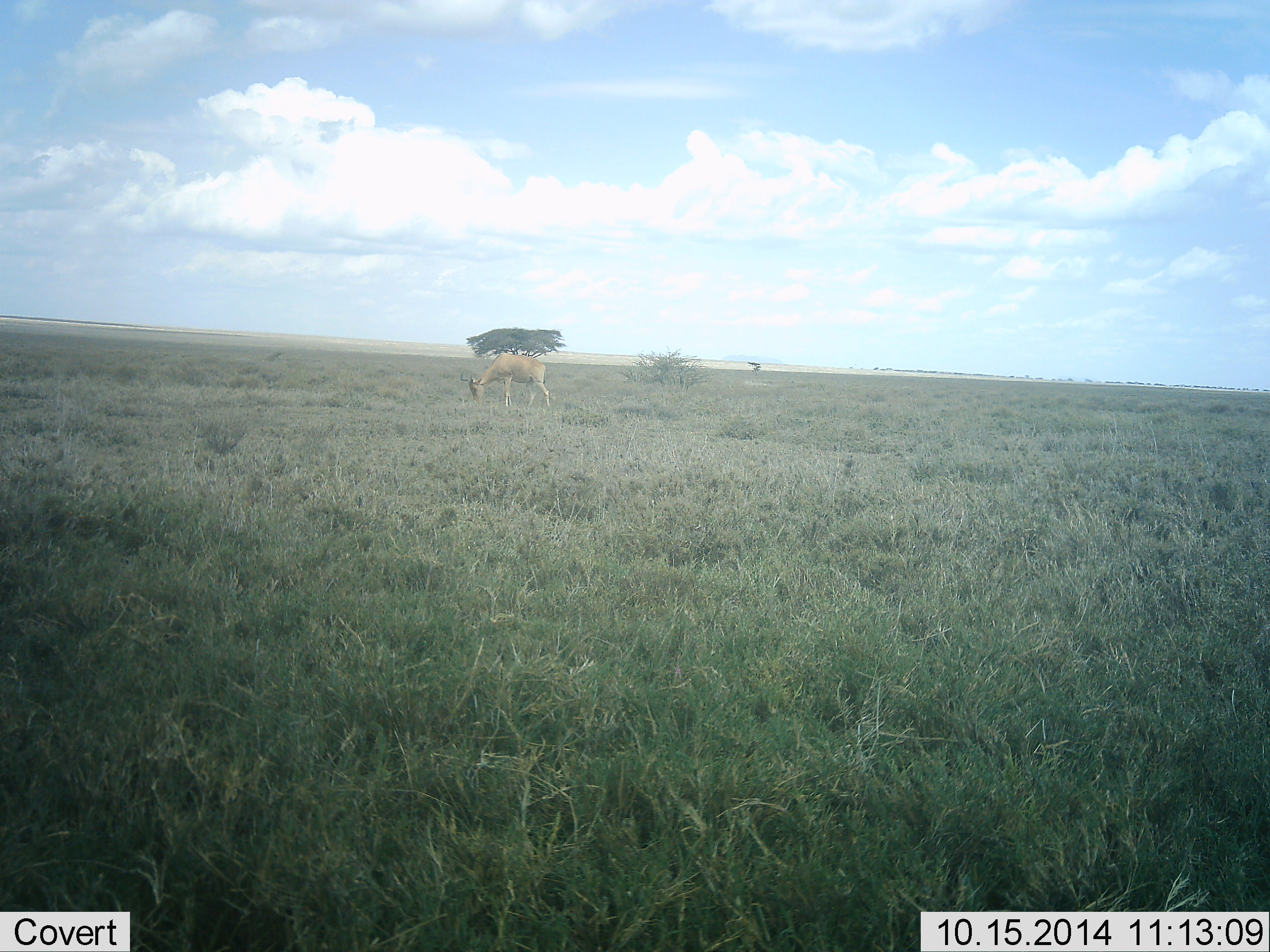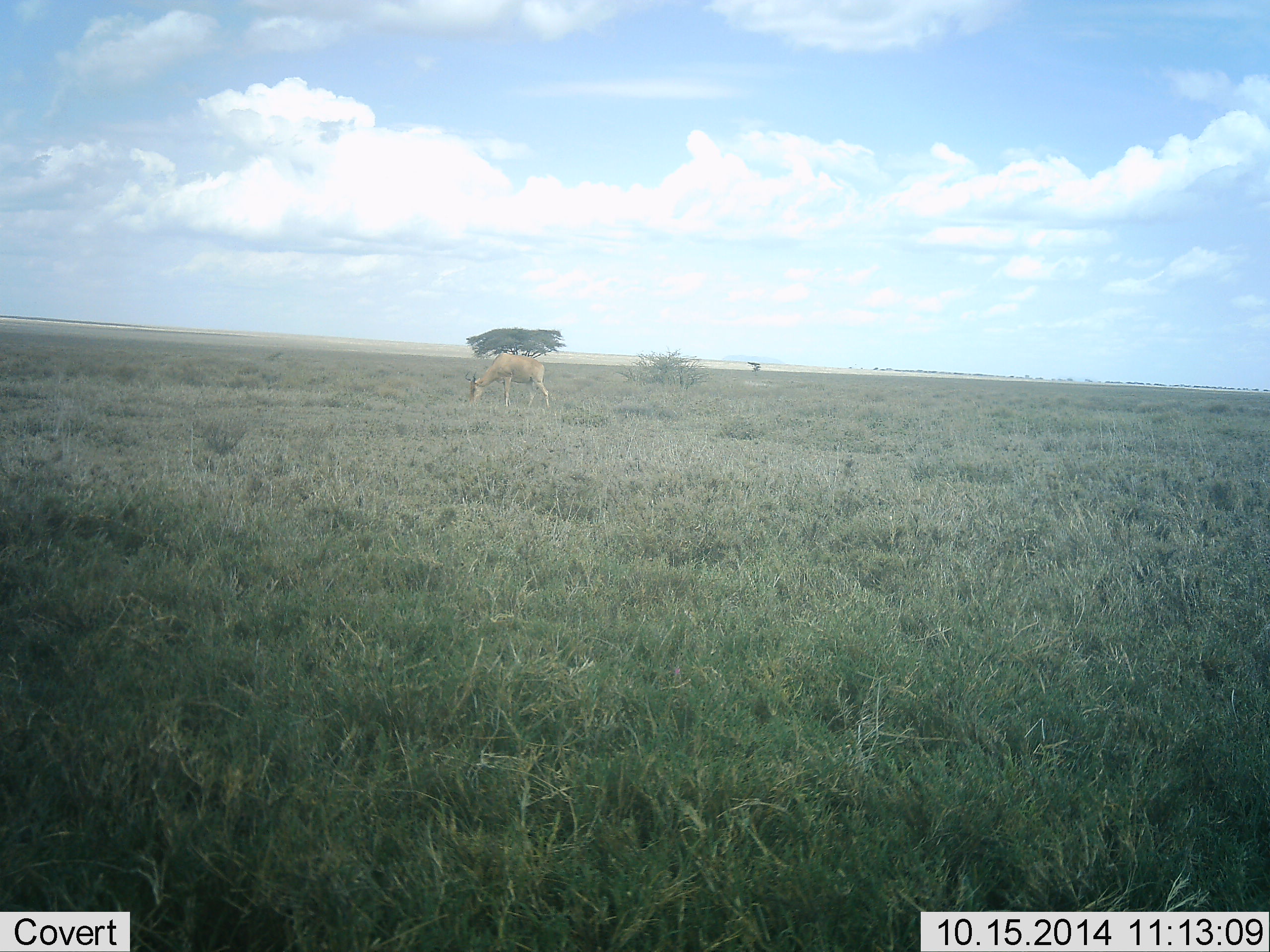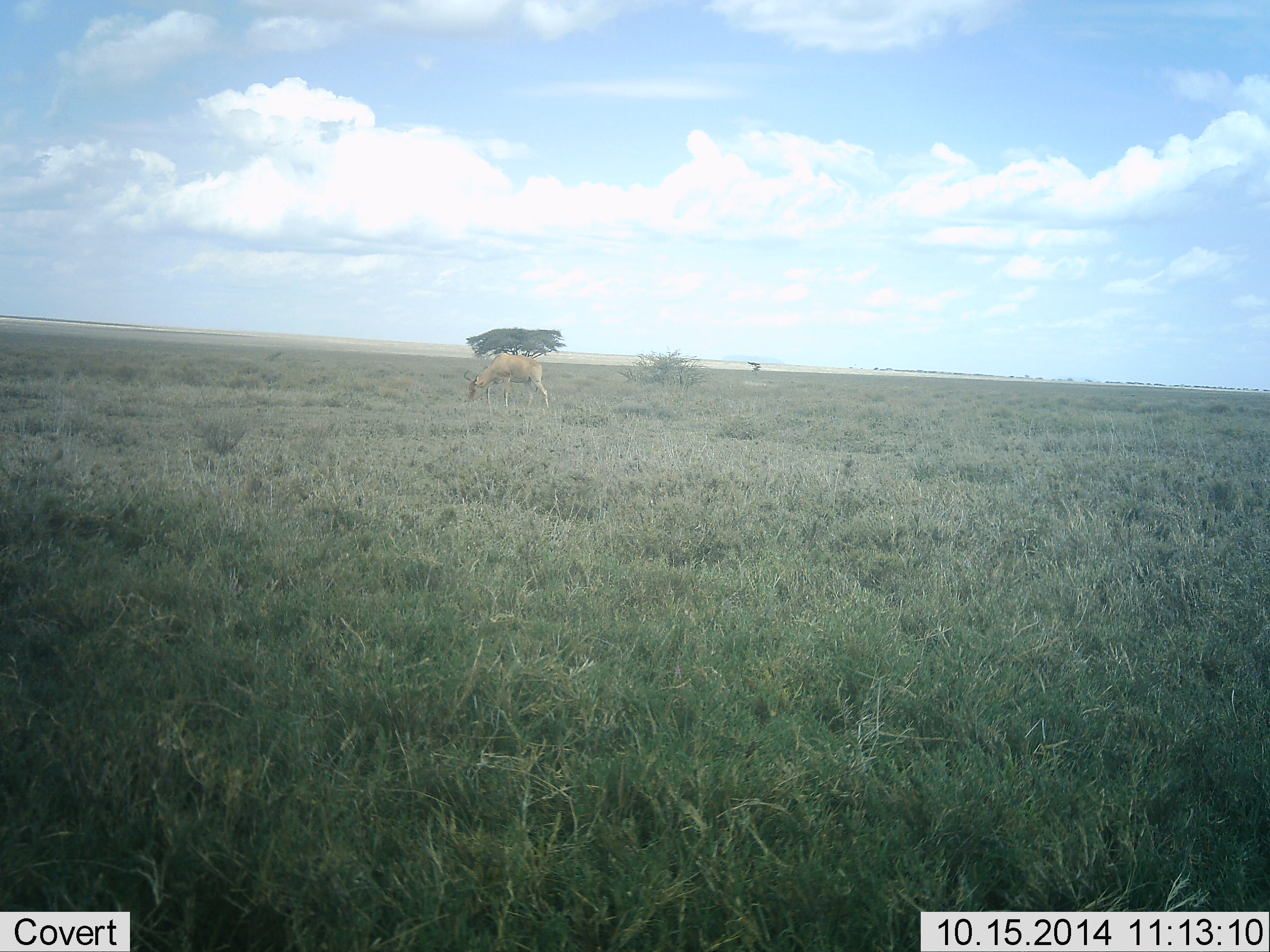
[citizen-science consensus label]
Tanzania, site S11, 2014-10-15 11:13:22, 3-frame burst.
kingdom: Animalia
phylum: Chordata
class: Mammalia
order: Artiodactyla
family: Bovidae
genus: Alcelaphus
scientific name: Alcelaphus buselaphus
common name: hartebeest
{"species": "hartebeest (Alcelaphus buselaphus)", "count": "1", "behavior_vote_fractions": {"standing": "40%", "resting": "0%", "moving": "0%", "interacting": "0%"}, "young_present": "0%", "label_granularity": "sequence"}